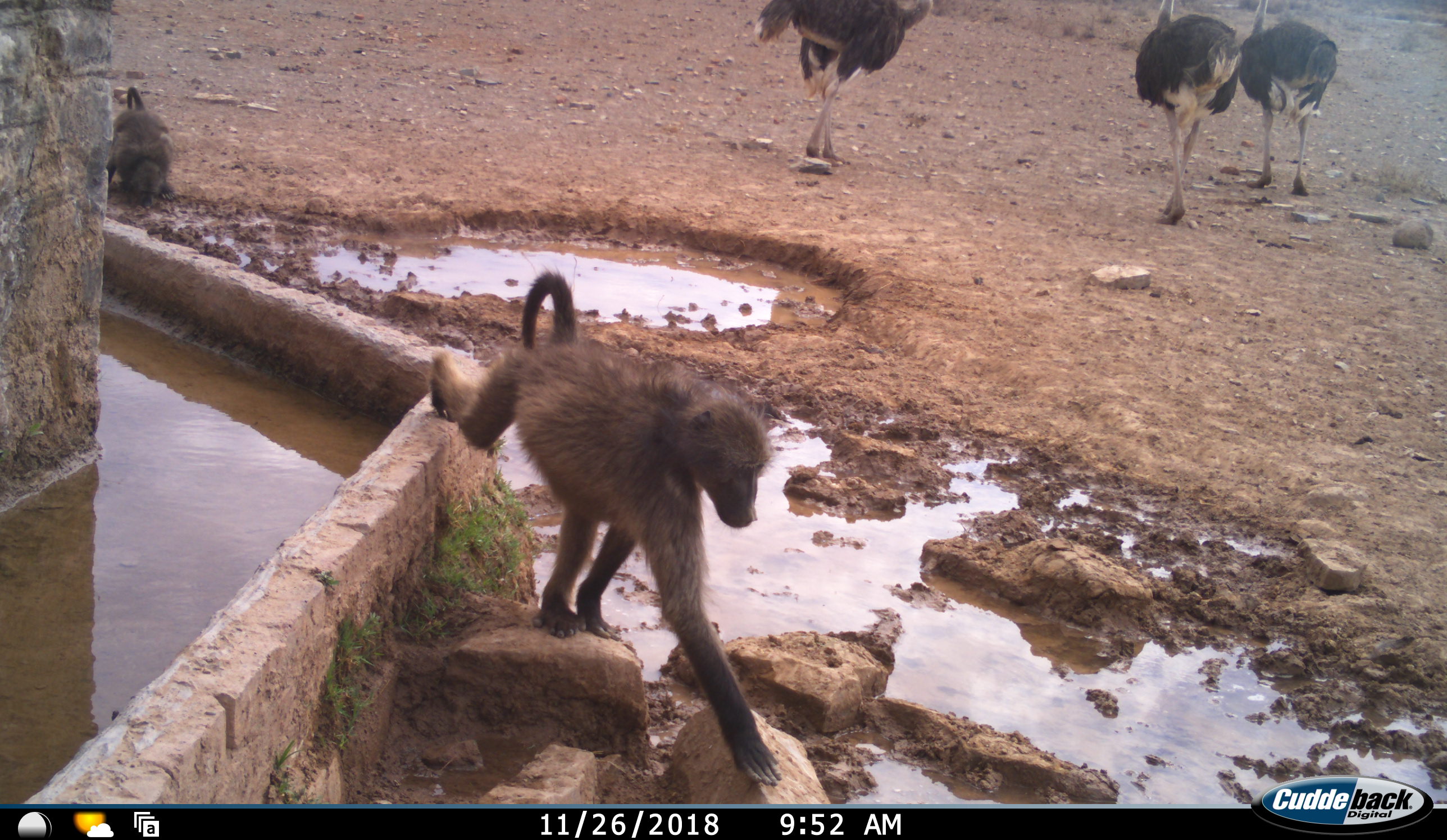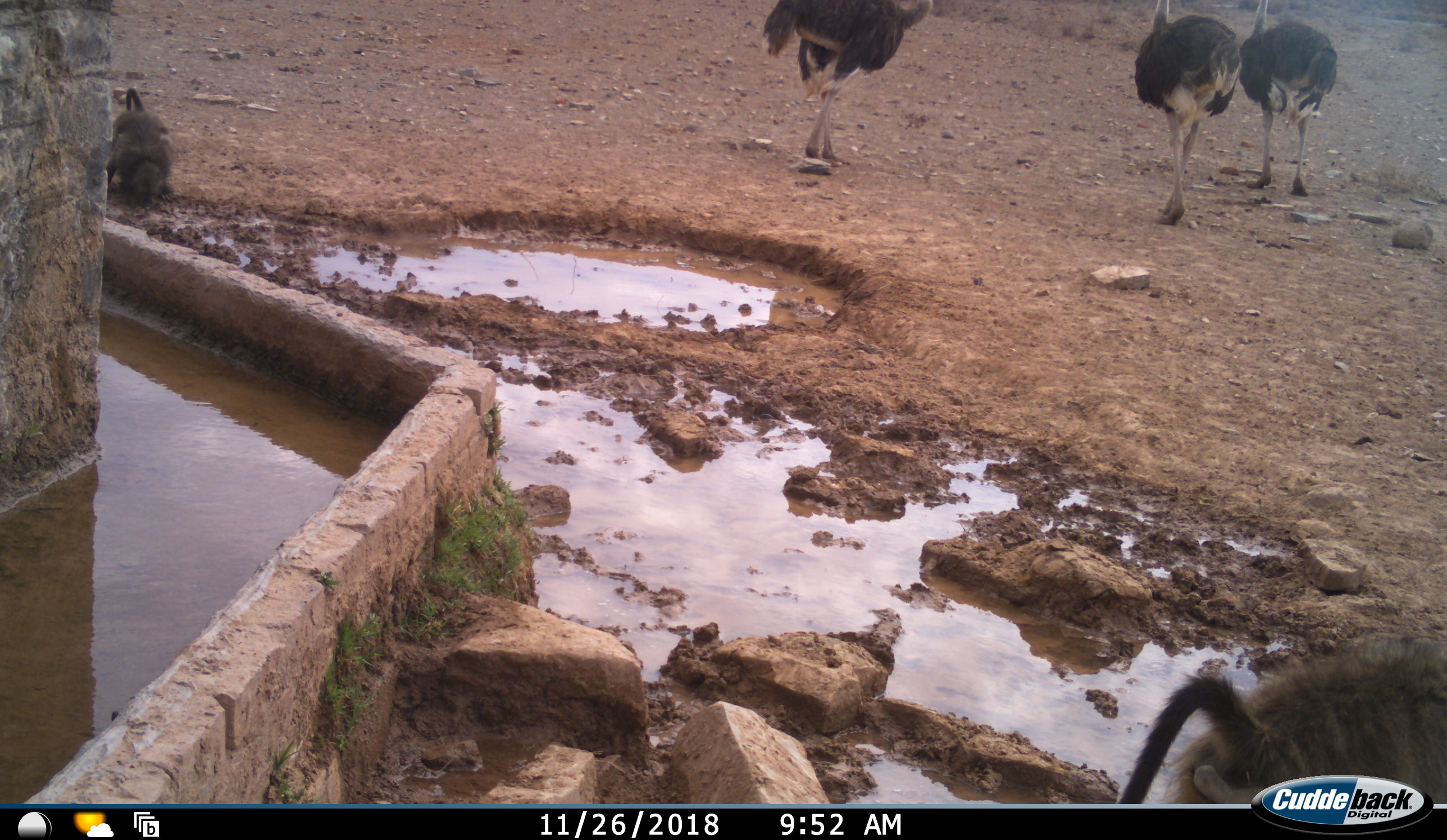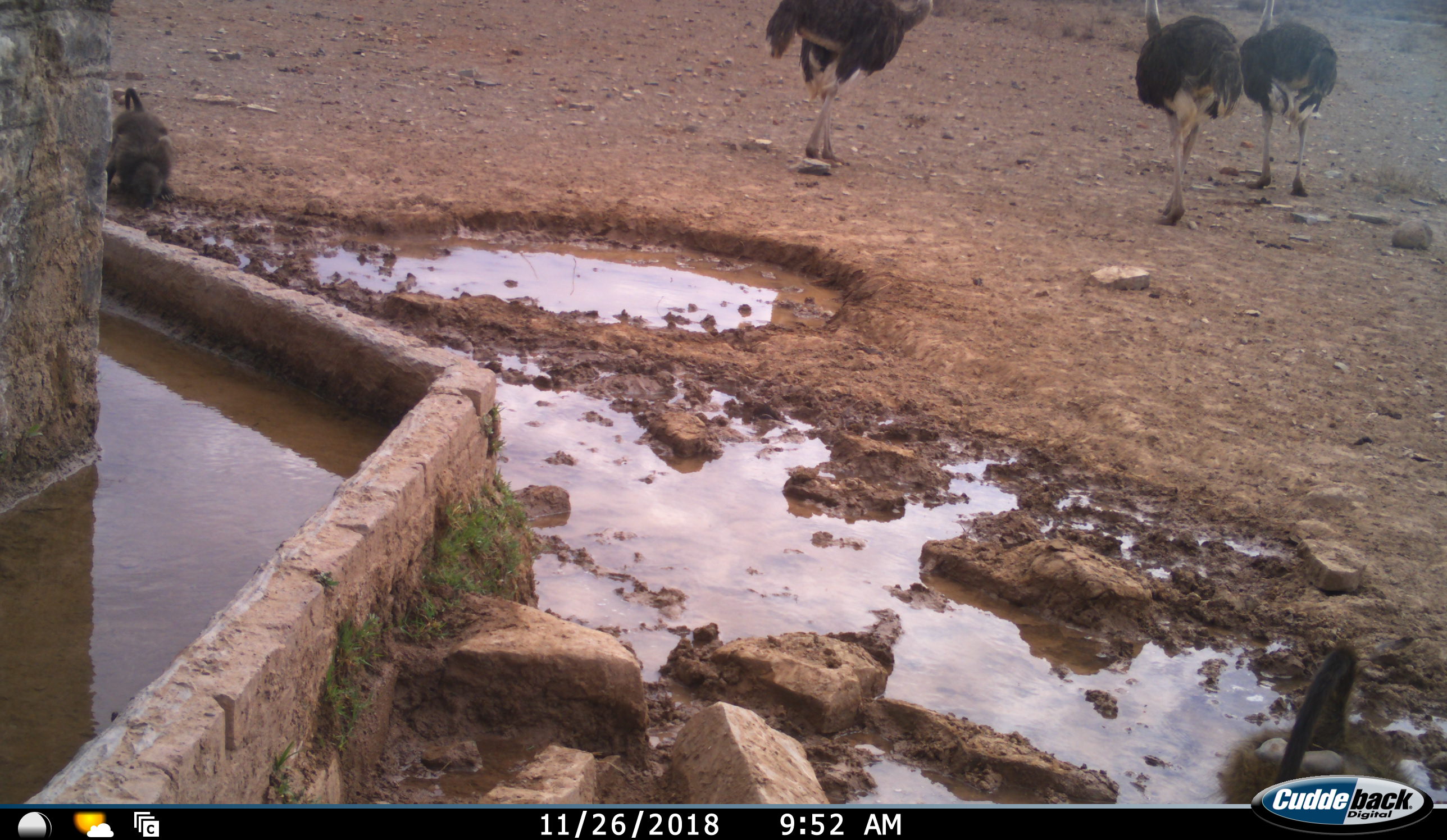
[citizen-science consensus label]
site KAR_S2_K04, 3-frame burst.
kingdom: Animalia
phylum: Chordata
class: Mammalia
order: Primates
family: Cercopithecidae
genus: Papio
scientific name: Papio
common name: baboon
Baboon (Papio), count 2. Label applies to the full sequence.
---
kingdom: Animalia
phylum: Chordata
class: Aves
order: Struthioniformes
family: Struthionidae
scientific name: Struthionidae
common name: ostrich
Ostrich (Struthionidae), count 3. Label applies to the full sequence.